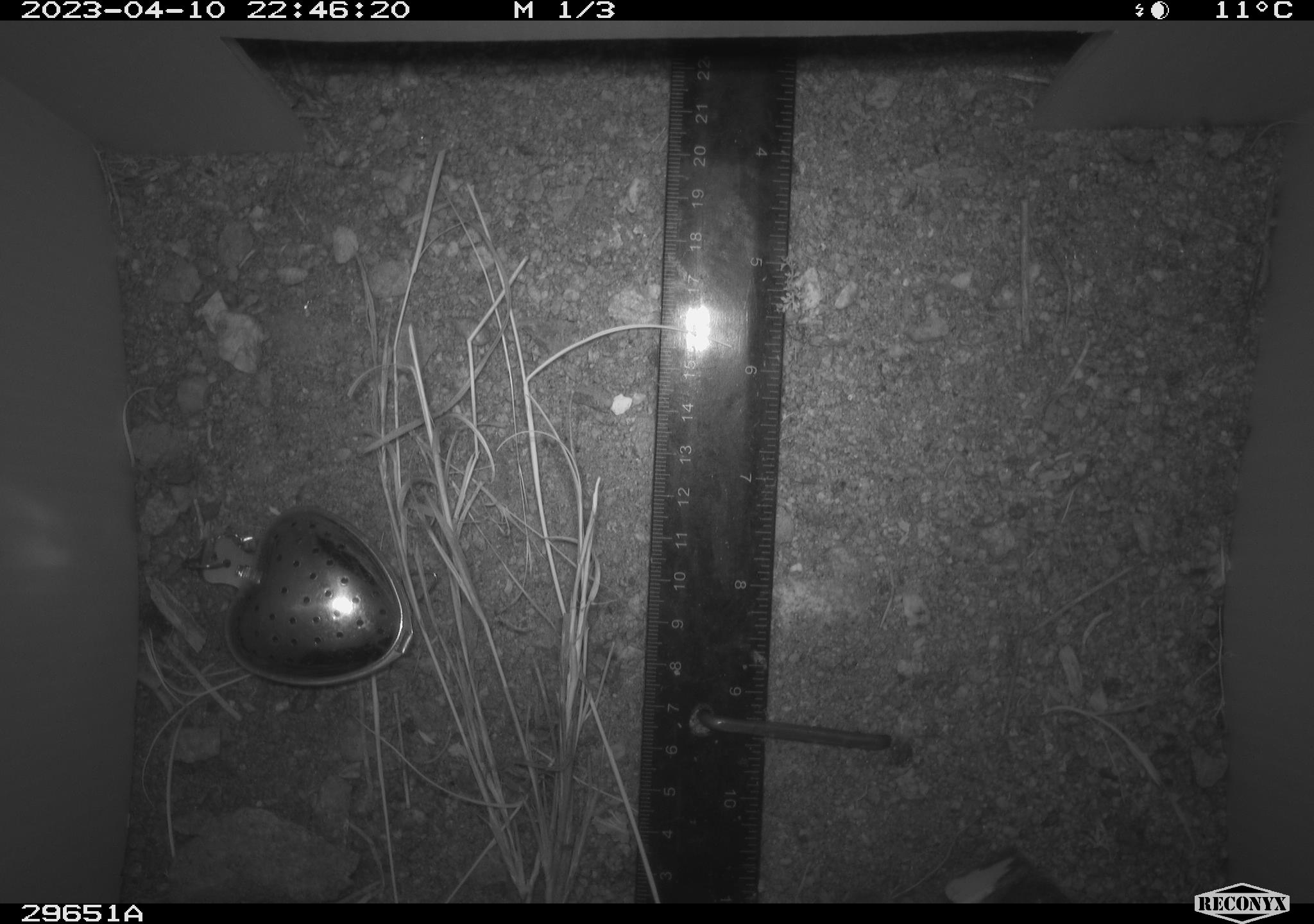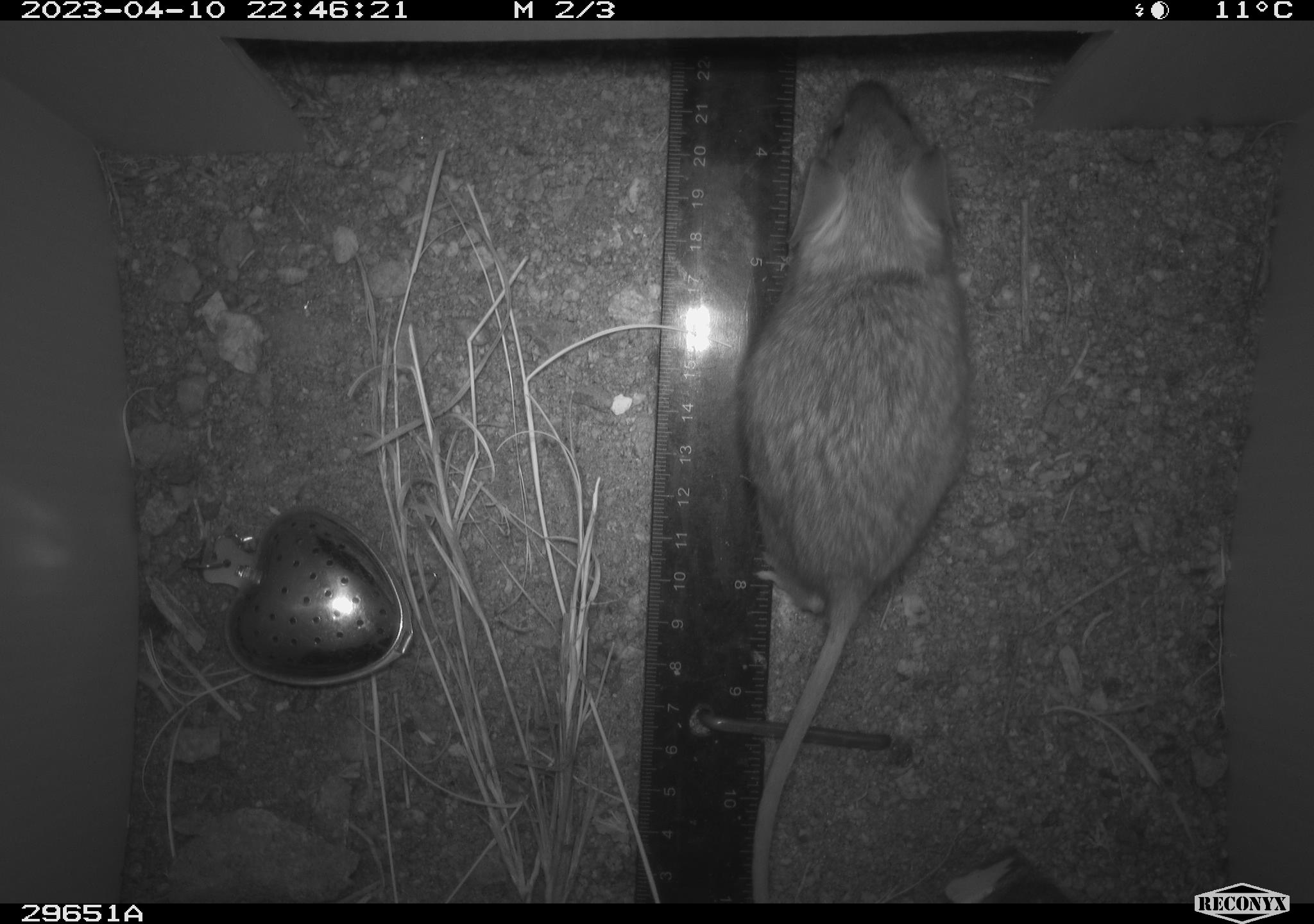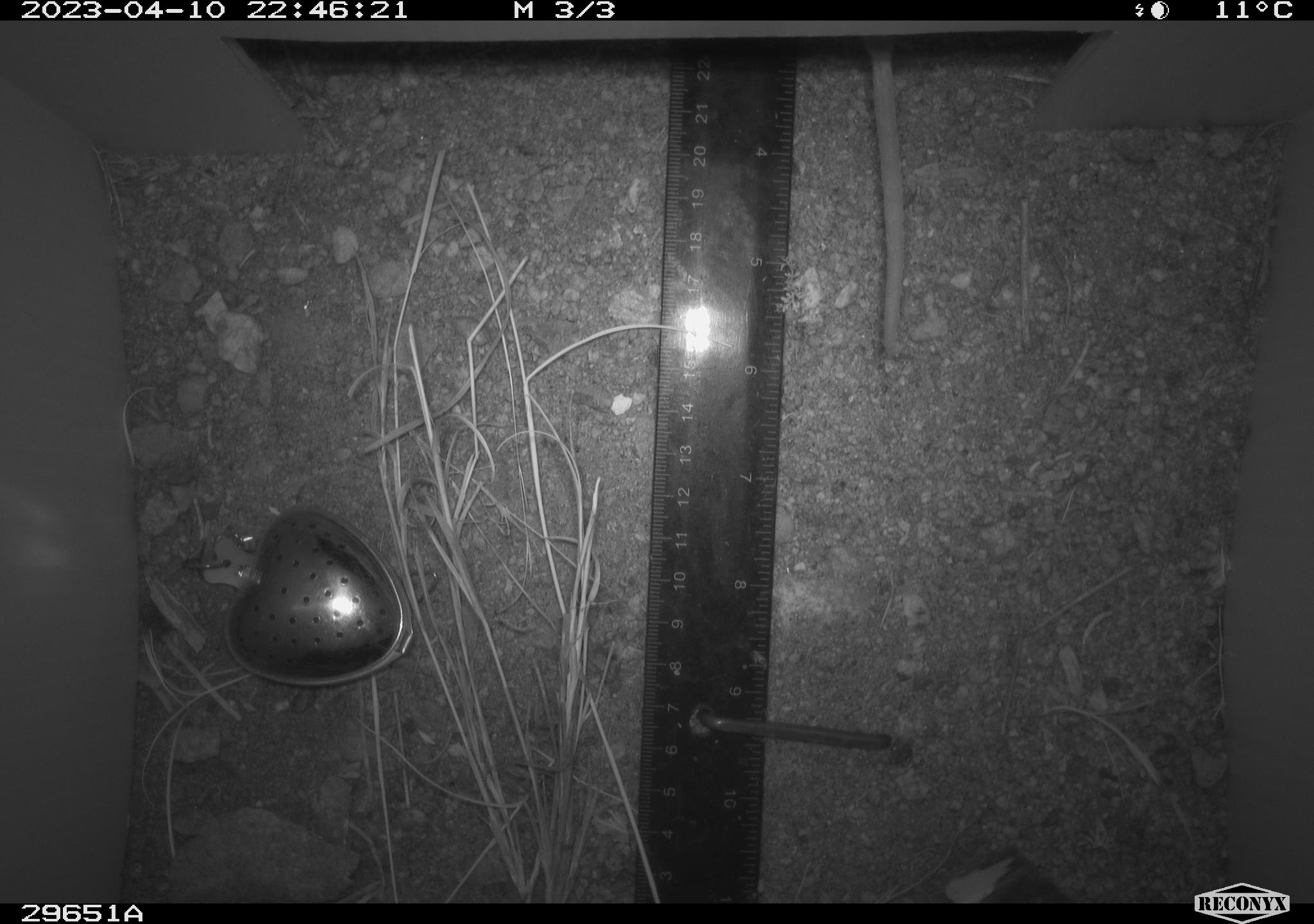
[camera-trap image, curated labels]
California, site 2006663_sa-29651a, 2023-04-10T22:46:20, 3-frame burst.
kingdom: Animalia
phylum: Chordata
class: Mammalia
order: Rodentia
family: Cricetidae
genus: Neotoma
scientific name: Neotoma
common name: pack rat or woodrat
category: neotoma species